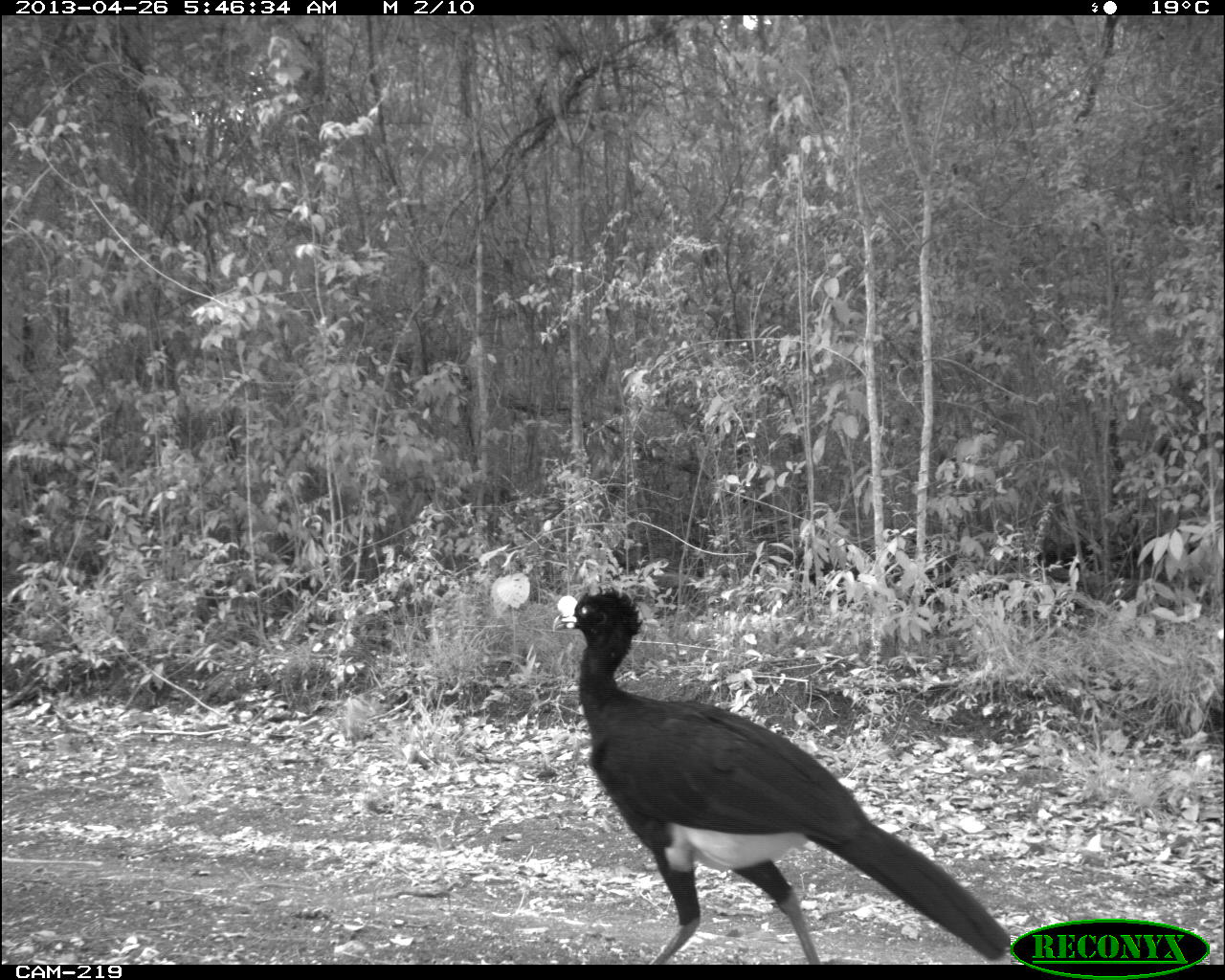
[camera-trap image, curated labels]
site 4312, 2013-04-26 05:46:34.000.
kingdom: Animalia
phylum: Chordata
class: Aves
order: Galliformes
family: Cracidae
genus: Crax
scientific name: Crax rubra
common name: great curassow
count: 1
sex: male